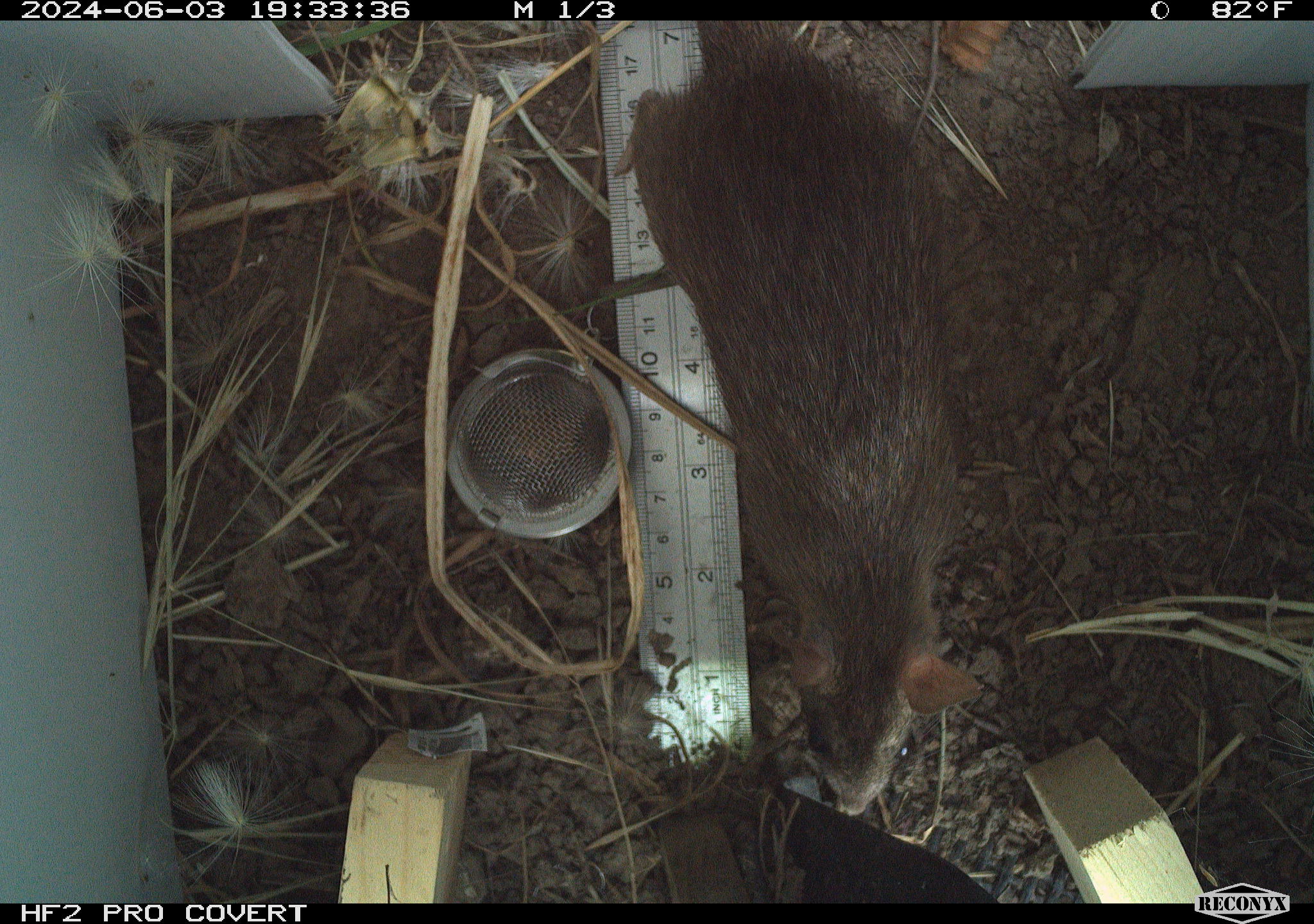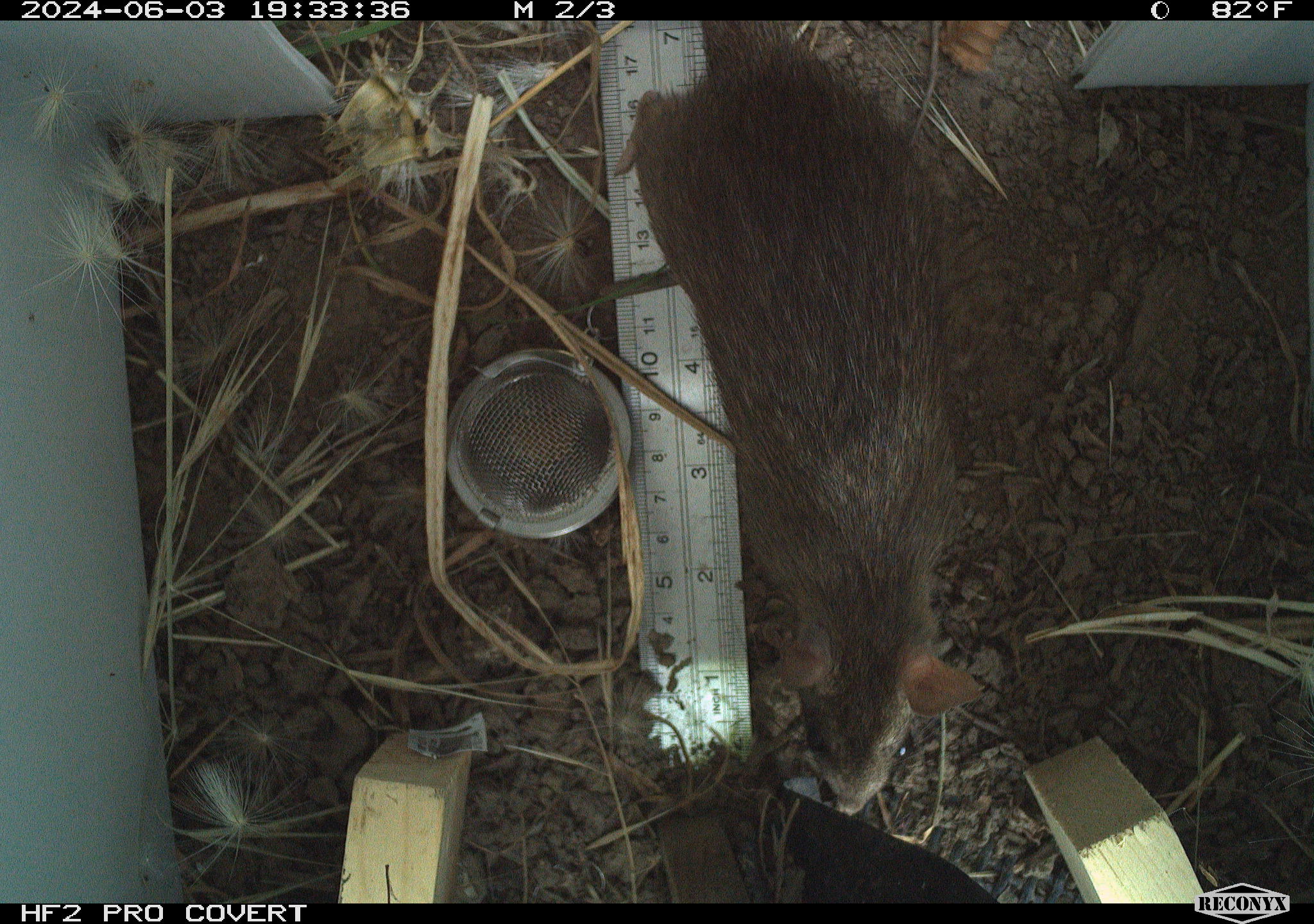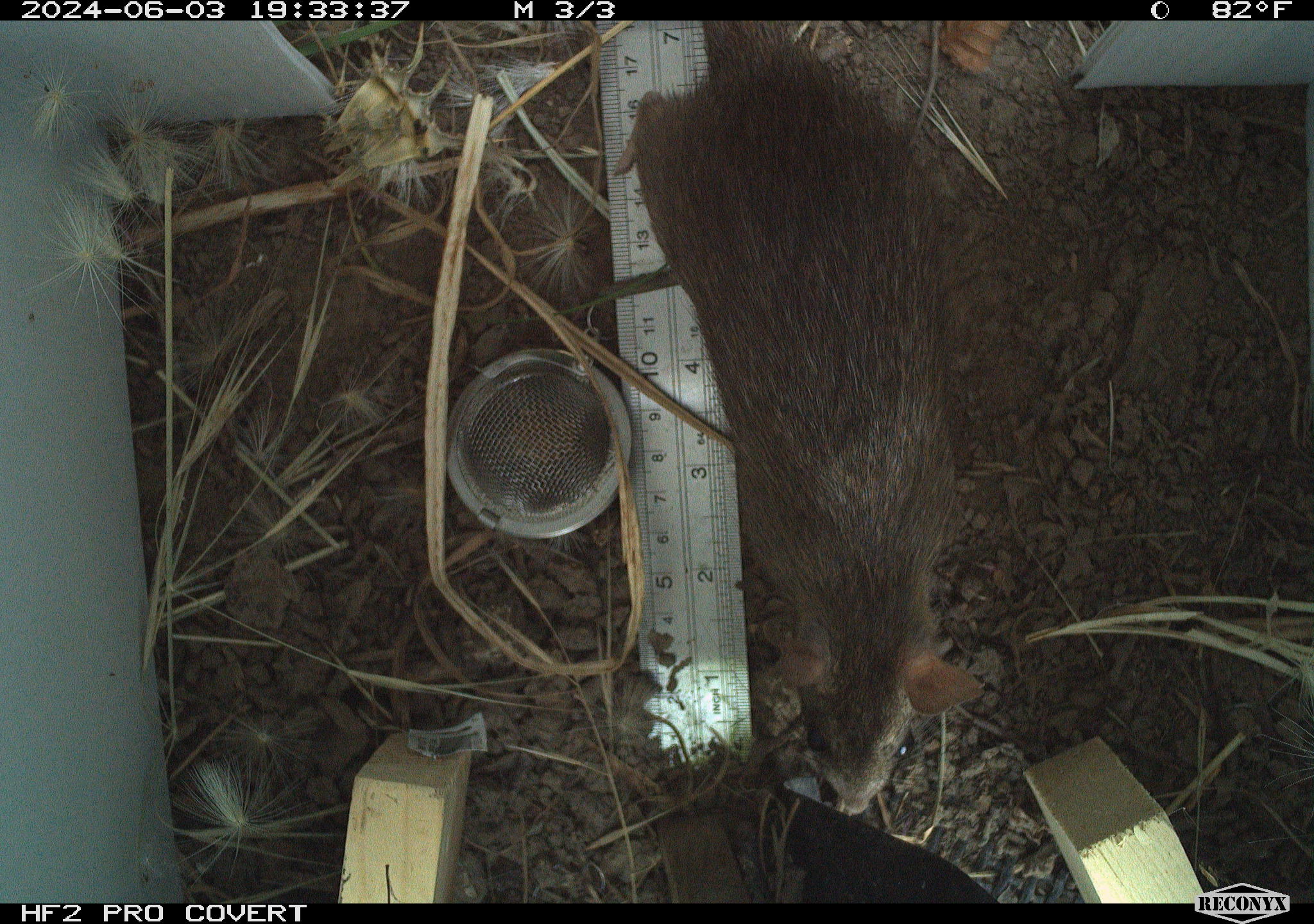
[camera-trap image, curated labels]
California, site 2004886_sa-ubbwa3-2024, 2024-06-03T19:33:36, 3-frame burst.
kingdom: Animalia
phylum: Chordata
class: Mammalia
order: Rodentia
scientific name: Rodentia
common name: woodrat or rat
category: woodrat or rat species